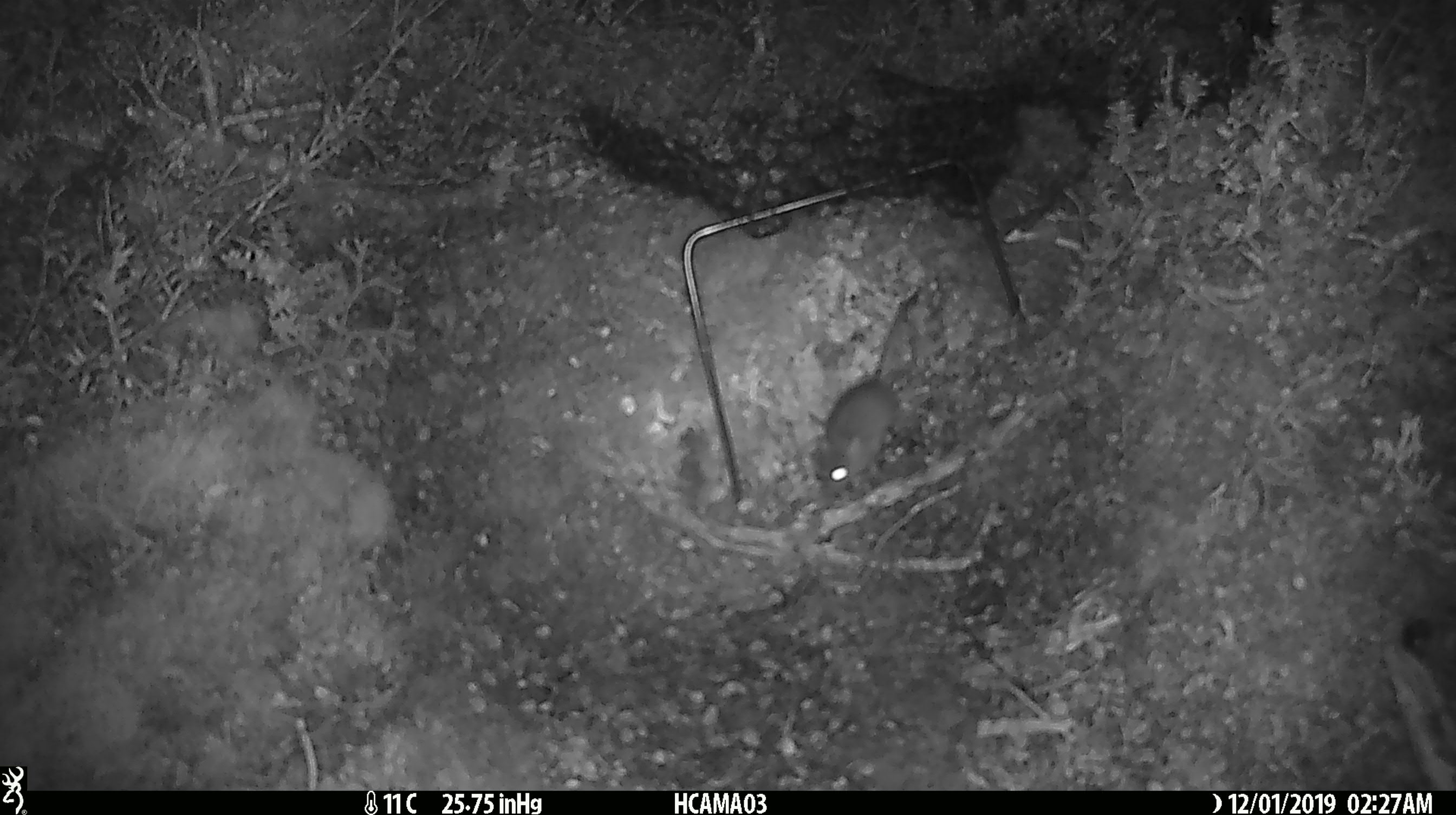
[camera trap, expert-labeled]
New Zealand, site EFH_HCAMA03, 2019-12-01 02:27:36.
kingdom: Animalia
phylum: Chordata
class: Mammalia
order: Rodentia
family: Muridae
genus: Mus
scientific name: Mus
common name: mouse